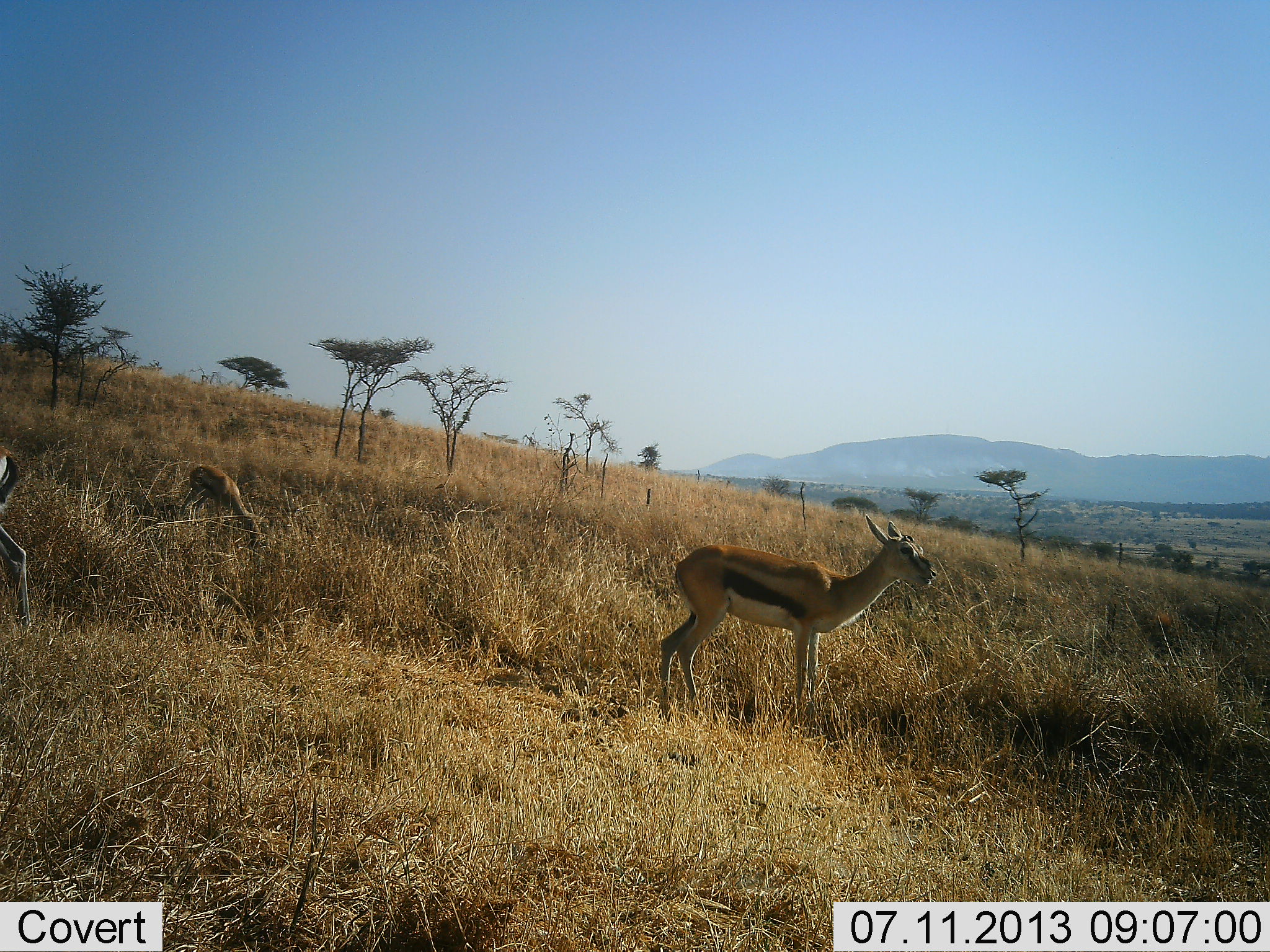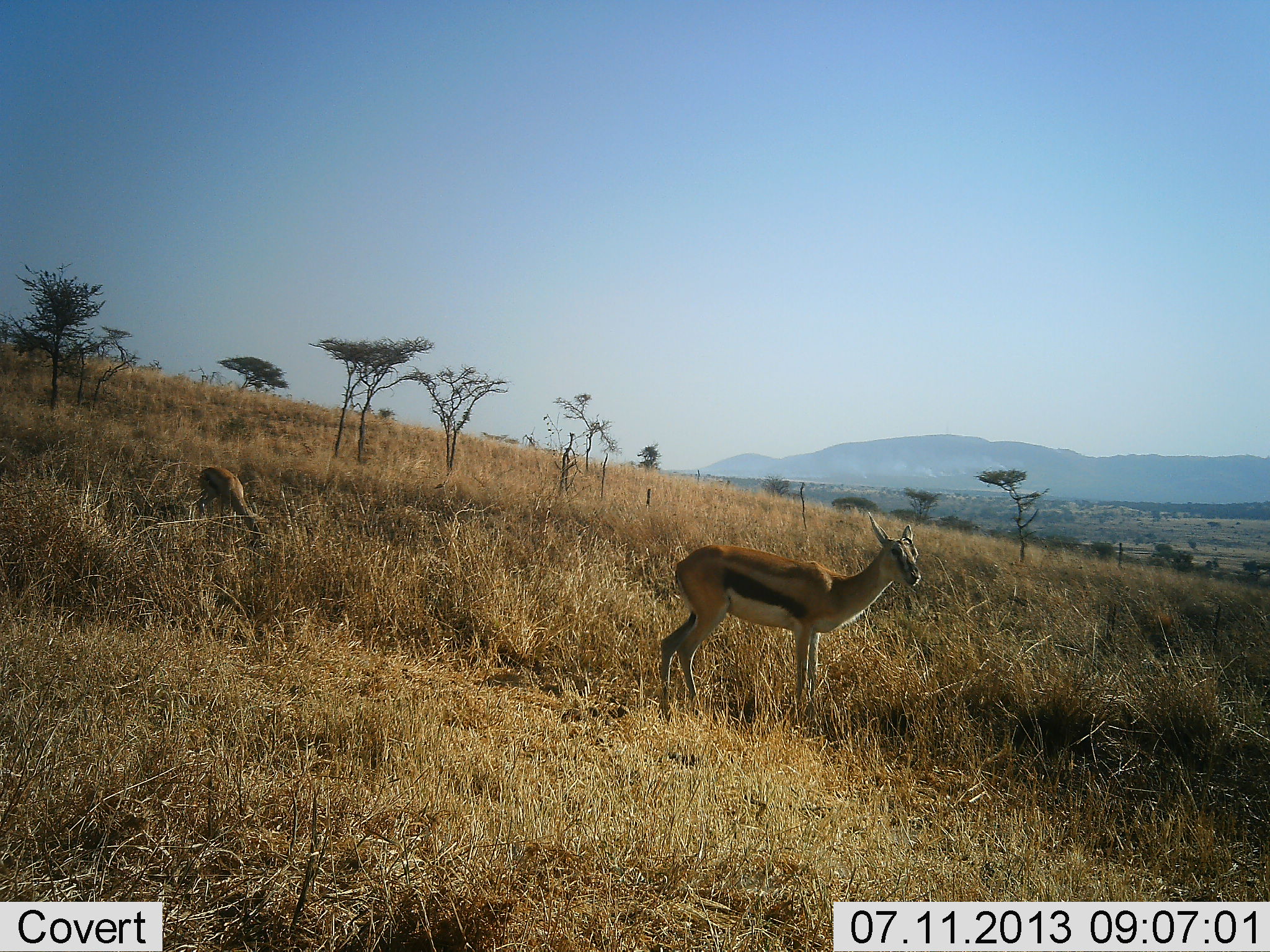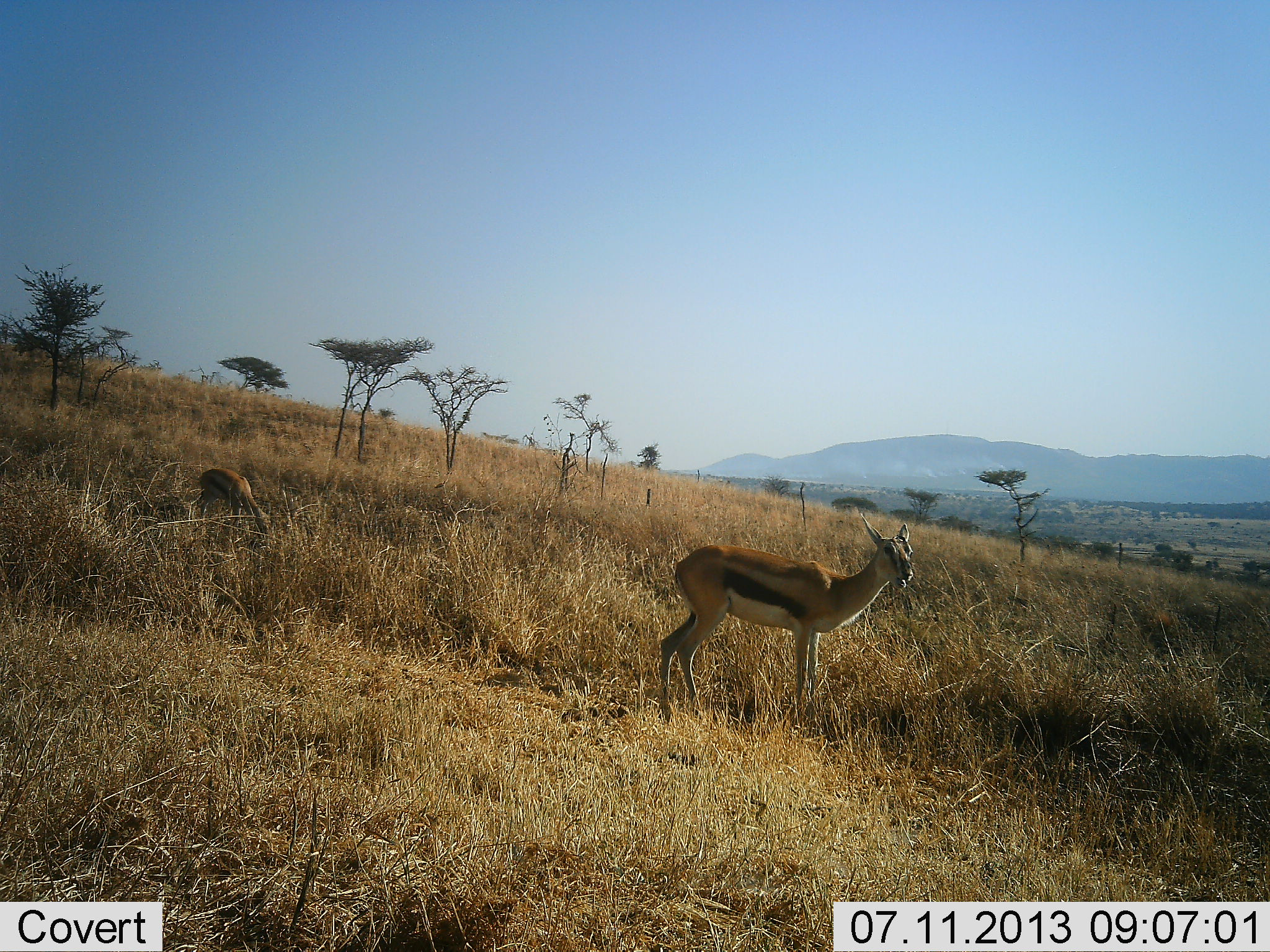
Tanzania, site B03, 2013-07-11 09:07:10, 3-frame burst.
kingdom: Animalia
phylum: Chordata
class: Mammalia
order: Artiodactyla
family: Bovidae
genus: Eudorcas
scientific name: Eudorcas thomsonii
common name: thomson's gazelle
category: gazellethomsons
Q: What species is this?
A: Gazellethomsons (thomson's gazelle) (Eudorcas thomsonii).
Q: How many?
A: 3.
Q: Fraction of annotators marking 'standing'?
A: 94%.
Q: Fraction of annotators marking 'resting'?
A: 0%.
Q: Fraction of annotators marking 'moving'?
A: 47%.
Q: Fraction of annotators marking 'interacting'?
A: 0%.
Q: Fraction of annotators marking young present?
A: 6%.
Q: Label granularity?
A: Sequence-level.